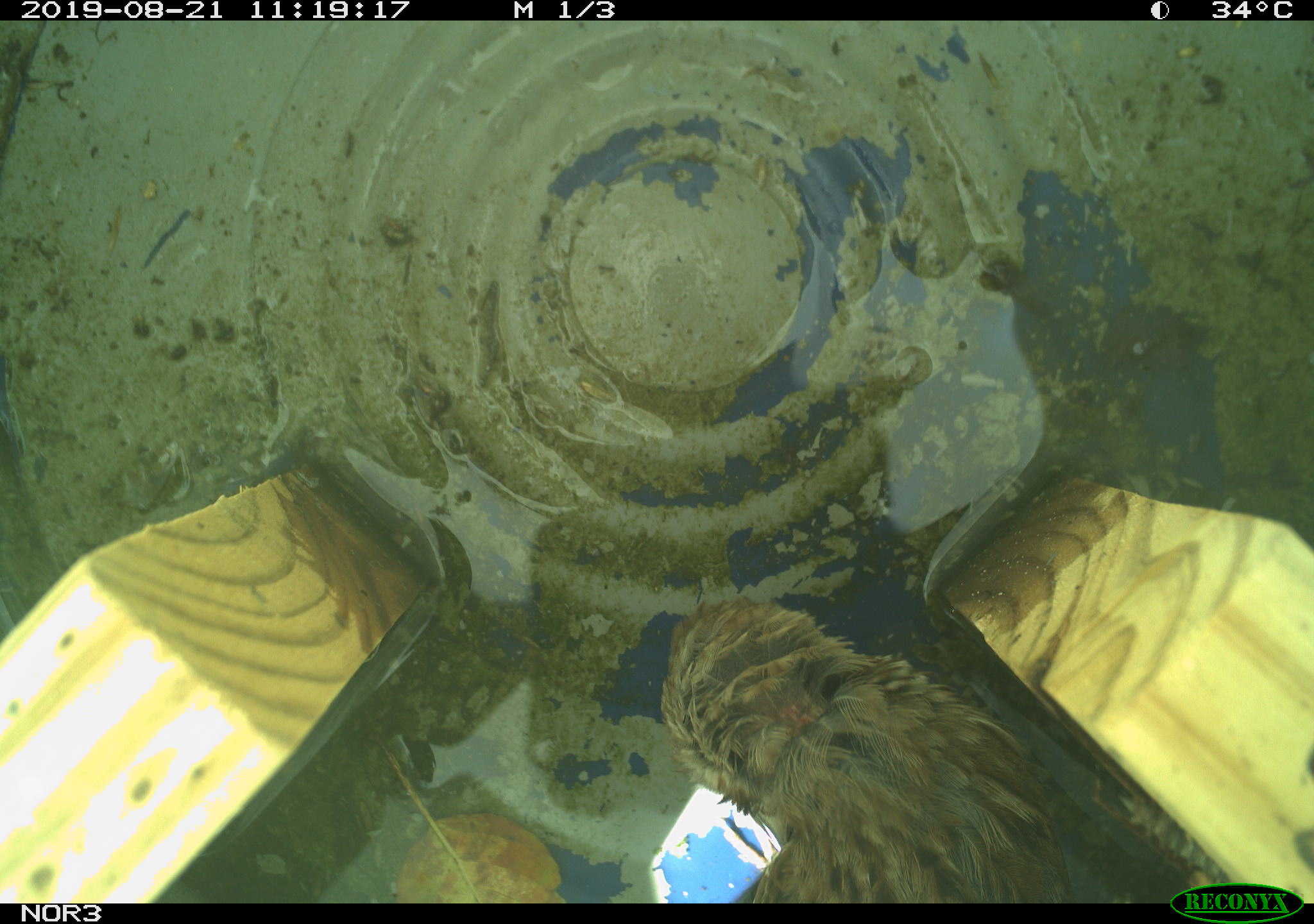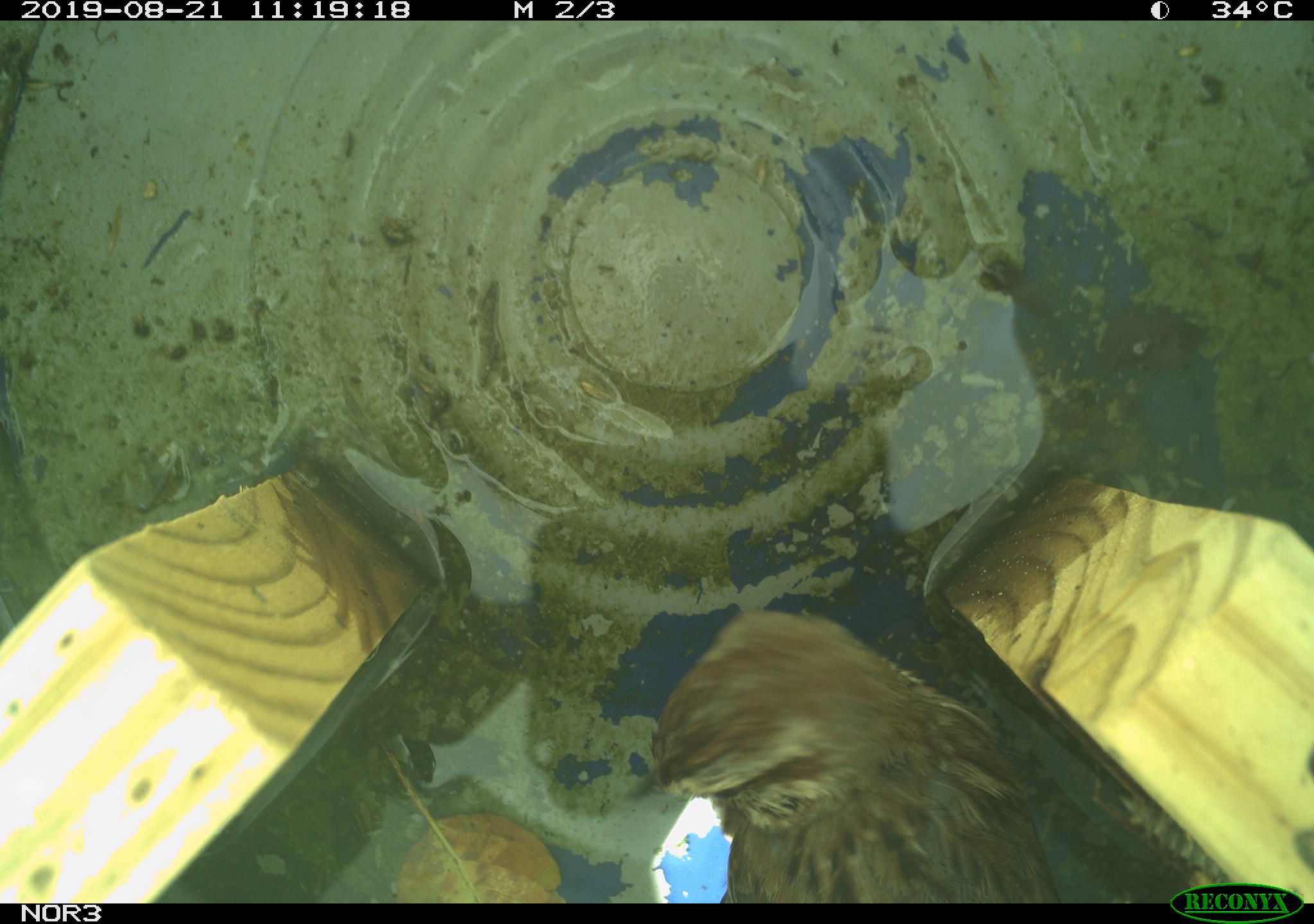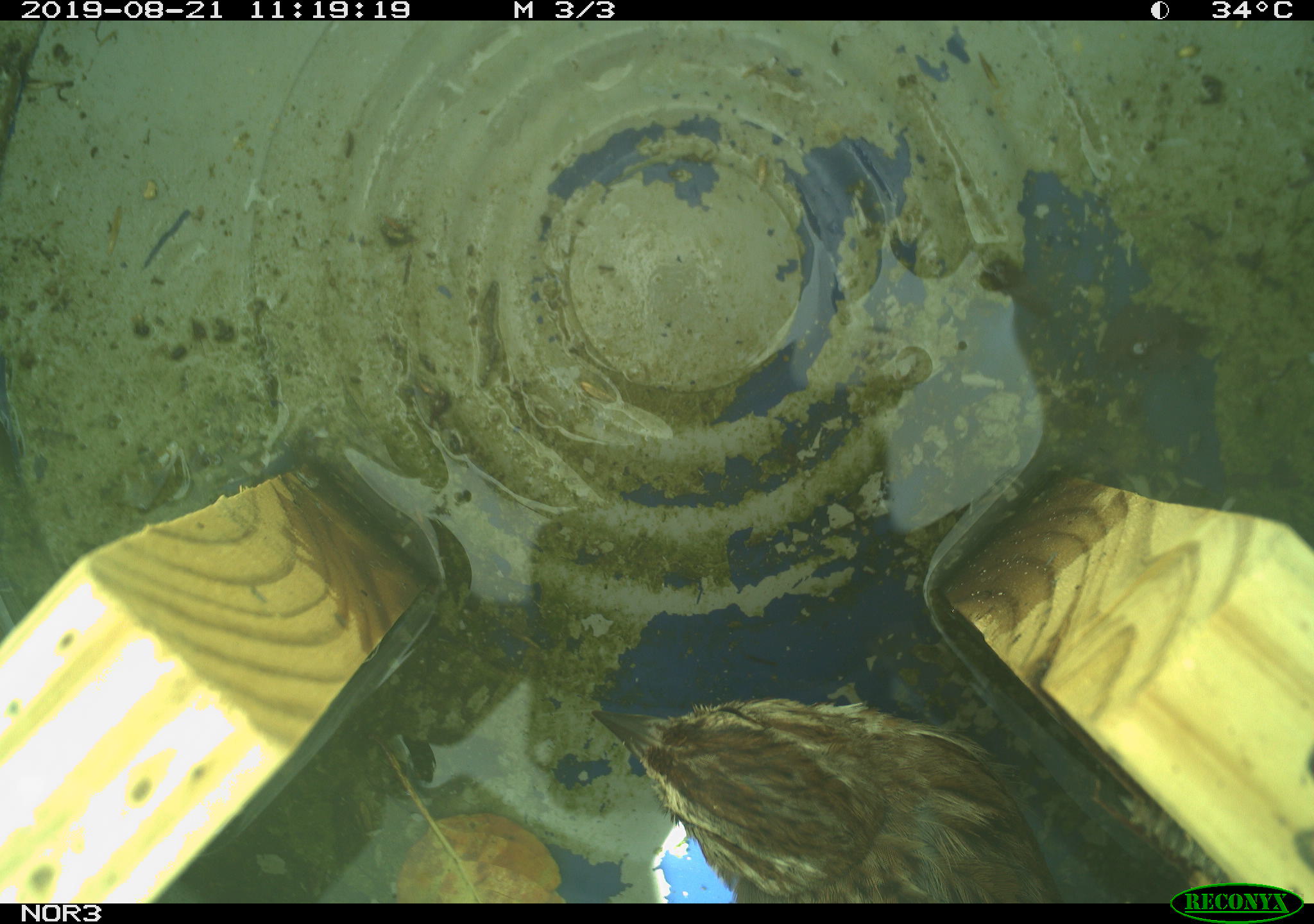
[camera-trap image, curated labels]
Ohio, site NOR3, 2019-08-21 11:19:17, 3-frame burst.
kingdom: Animalia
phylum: Chordata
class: Aves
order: Passeriformes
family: Passerellidae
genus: Melospiza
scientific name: Melospiza melodia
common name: song sparrow